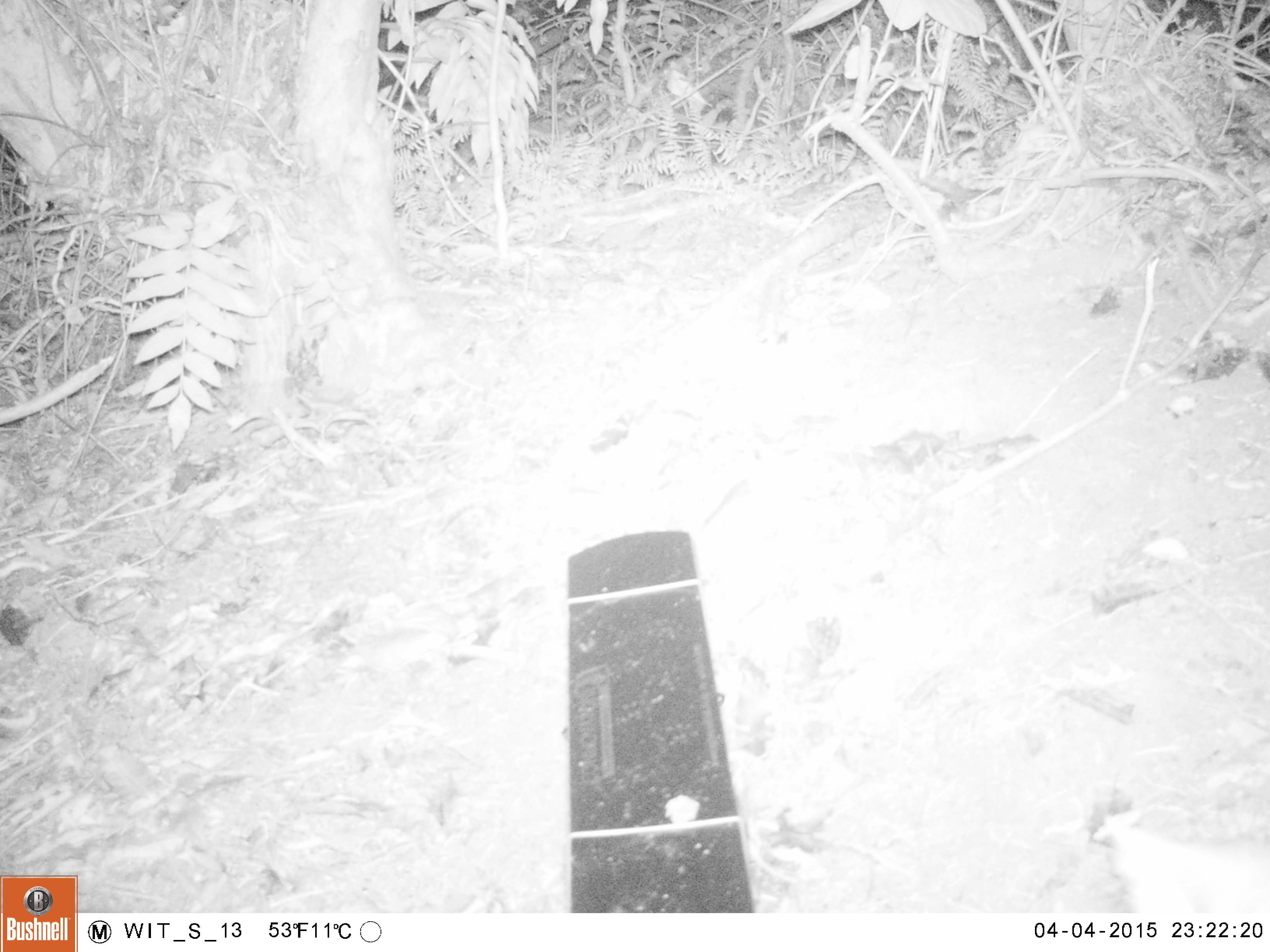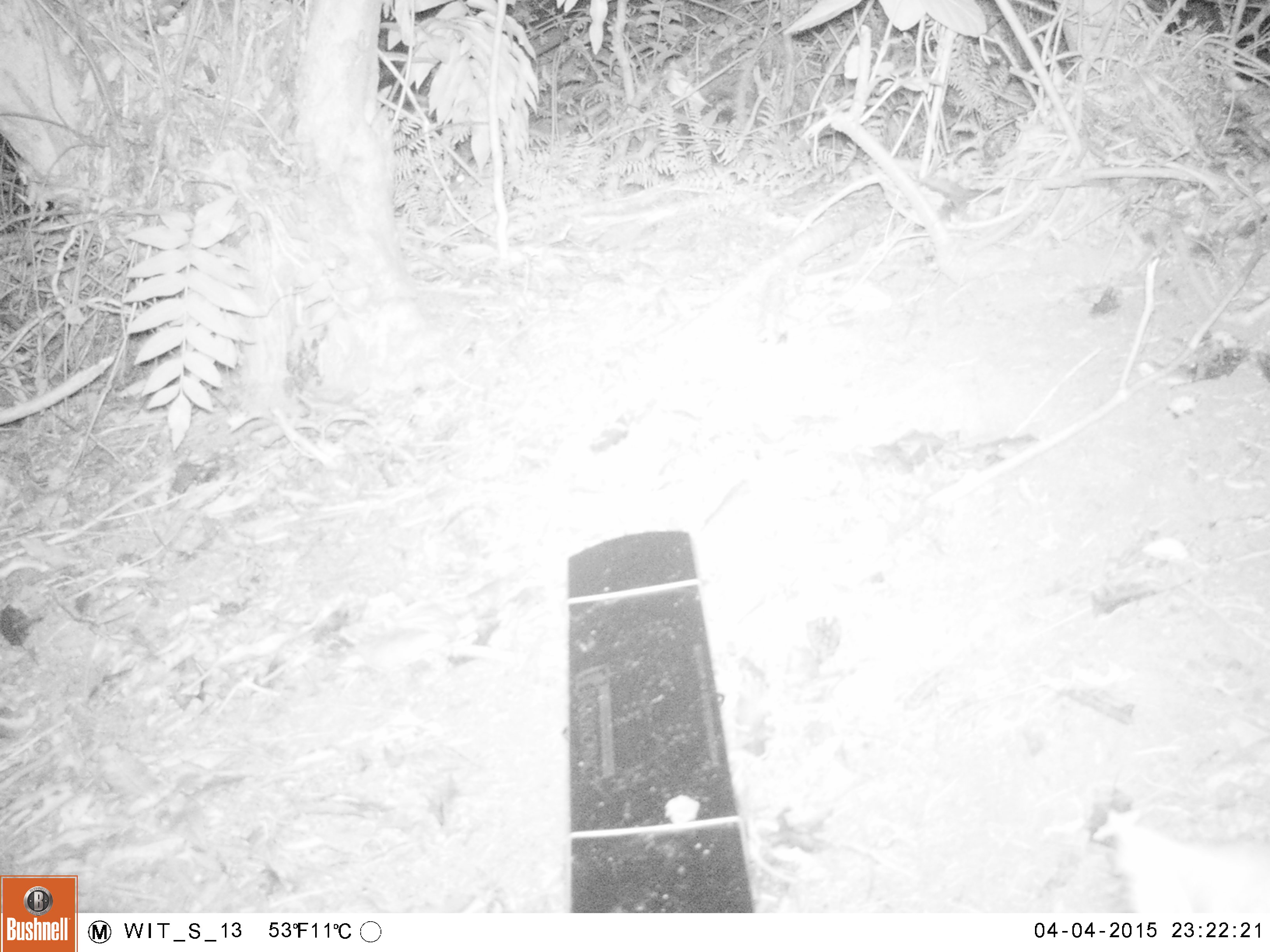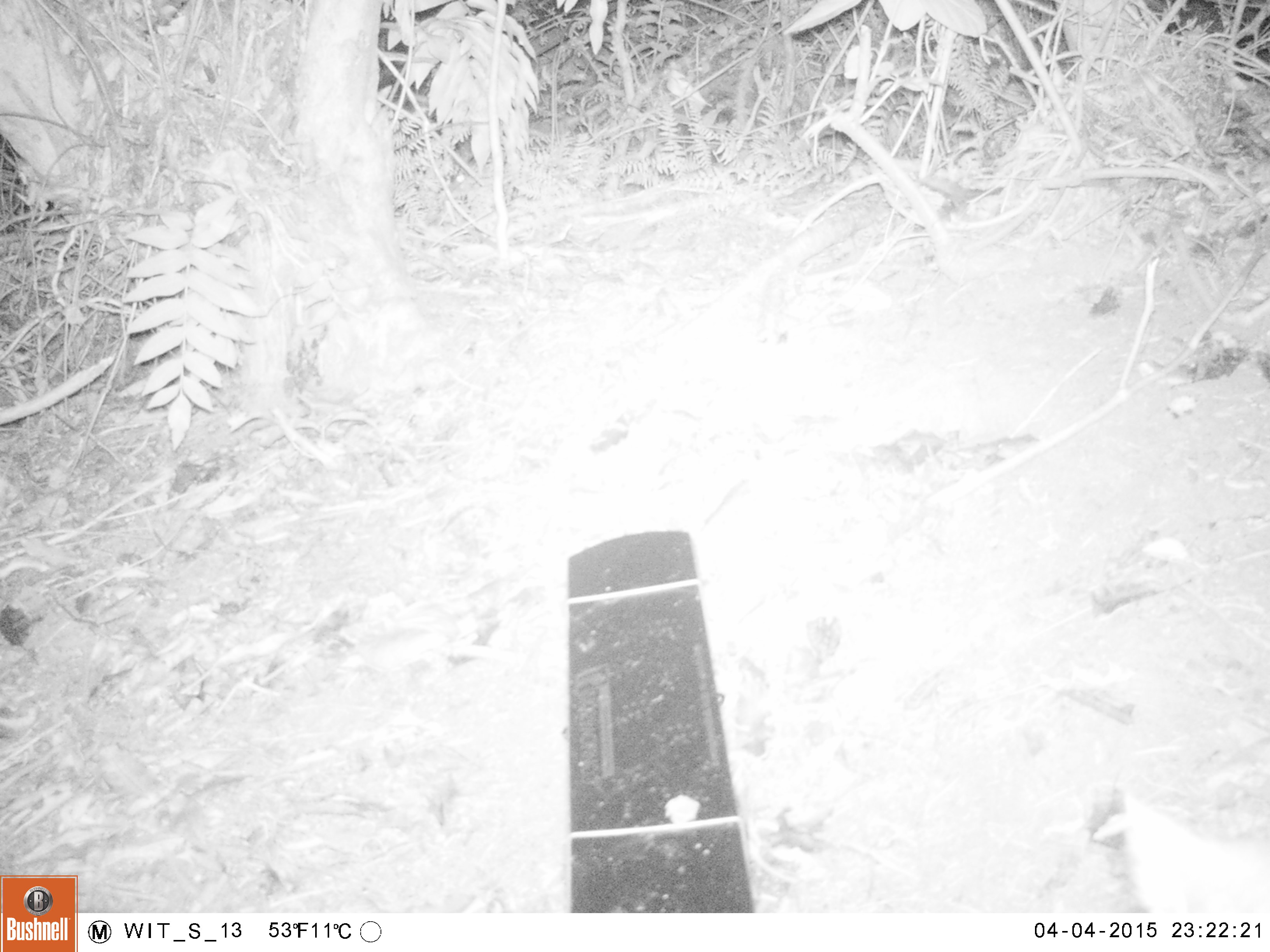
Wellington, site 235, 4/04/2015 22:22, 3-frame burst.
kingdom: Animalia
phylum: Chordata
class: Mammalia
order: Carnivora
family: Felidae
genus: Felis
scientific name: Felis catus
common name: cat